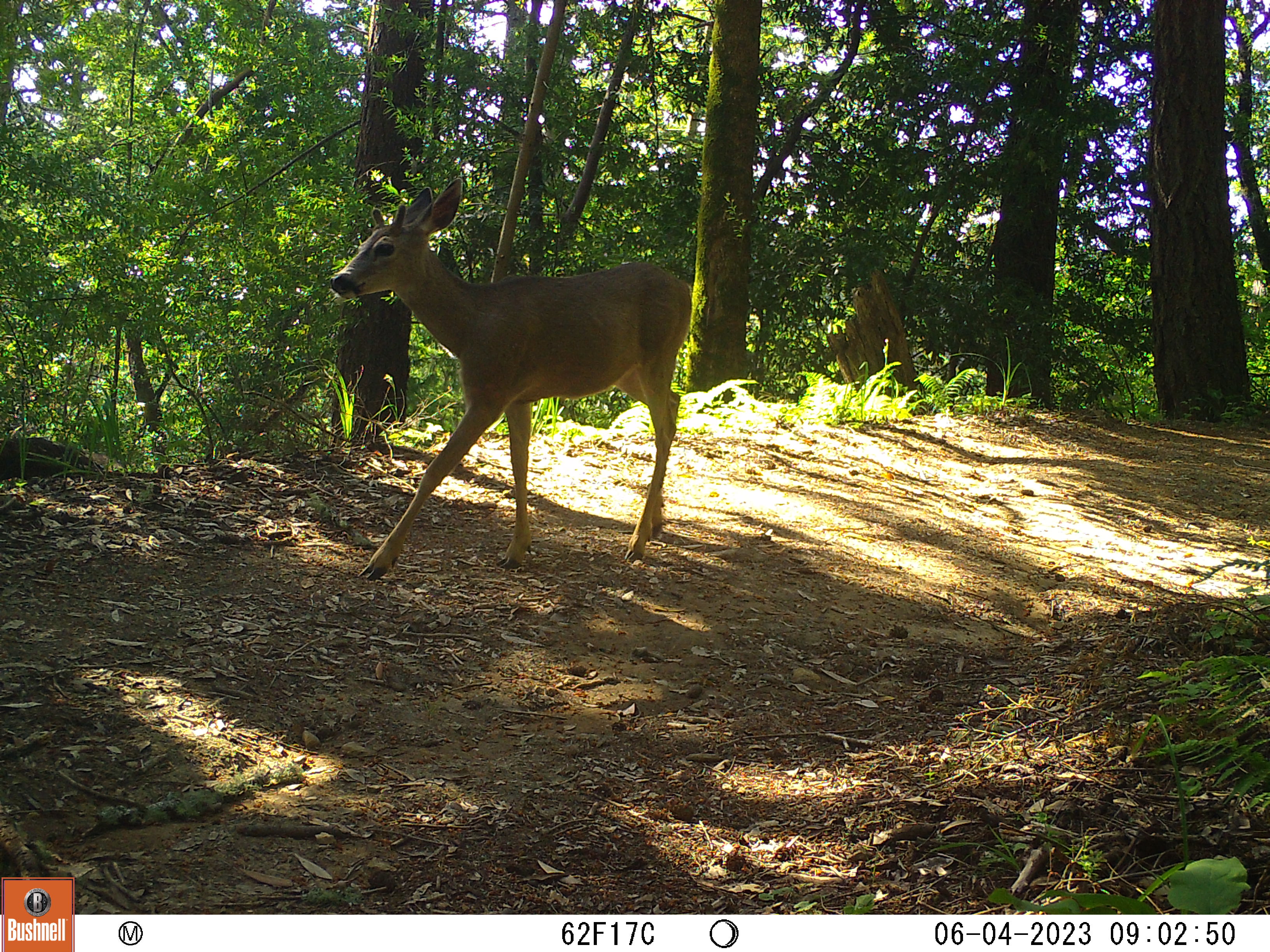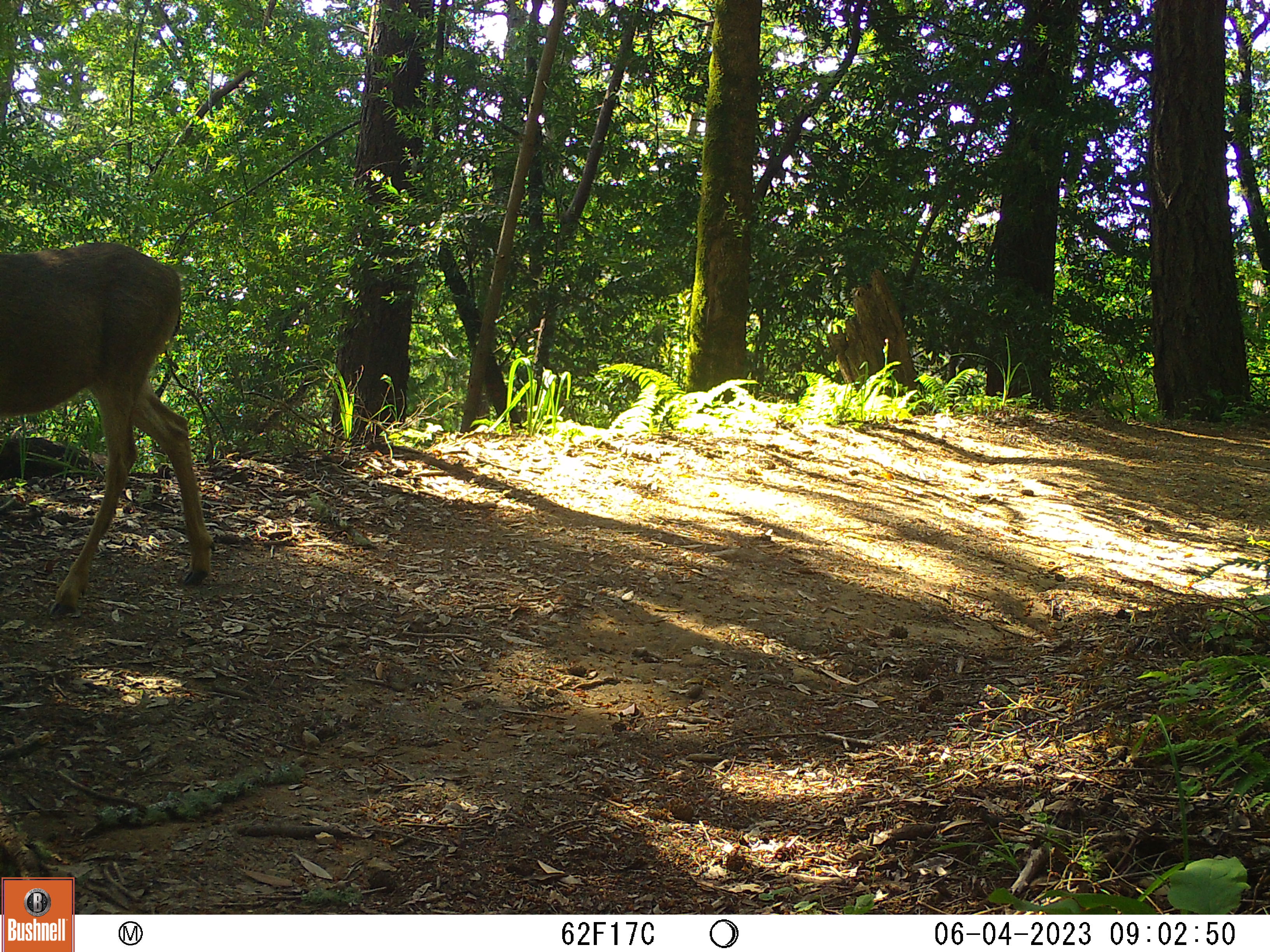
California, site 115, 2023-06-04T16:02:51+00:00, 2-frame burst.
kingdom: Animalia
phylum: Chordata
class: Mammalia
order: Artiodactyla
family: Cervidae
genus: Odocoileus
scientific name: Odocoileus hemionus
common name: mule deer